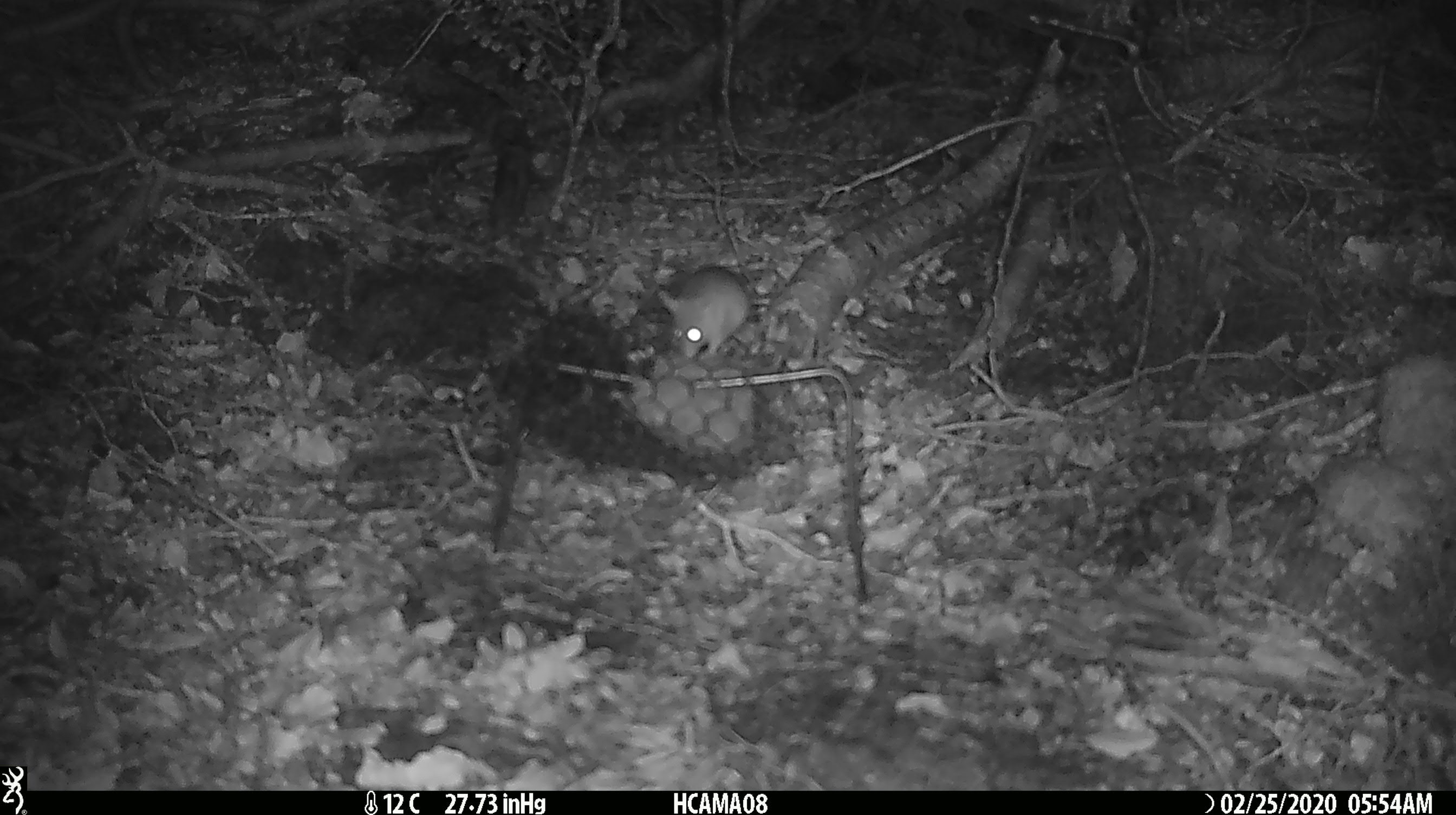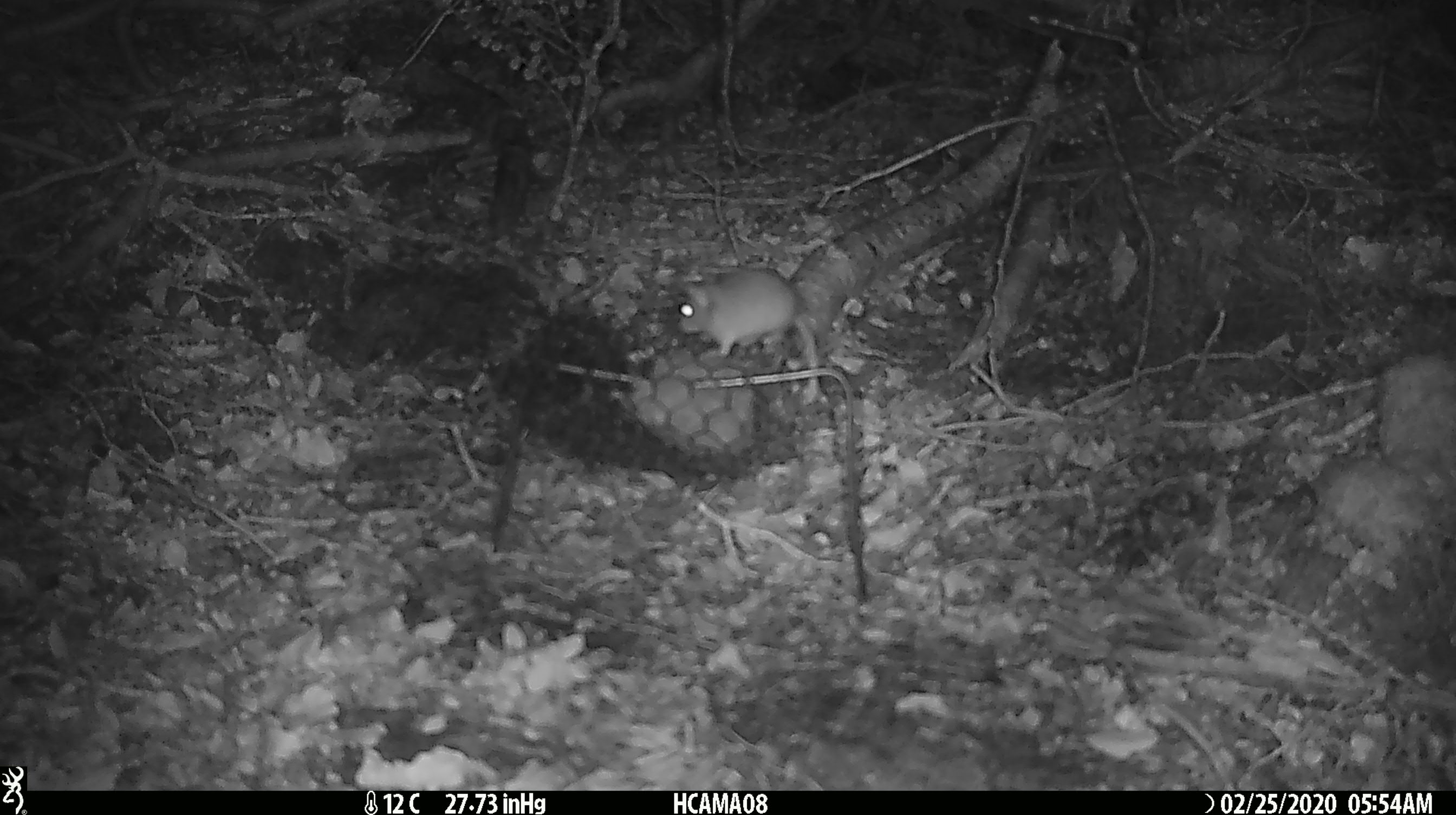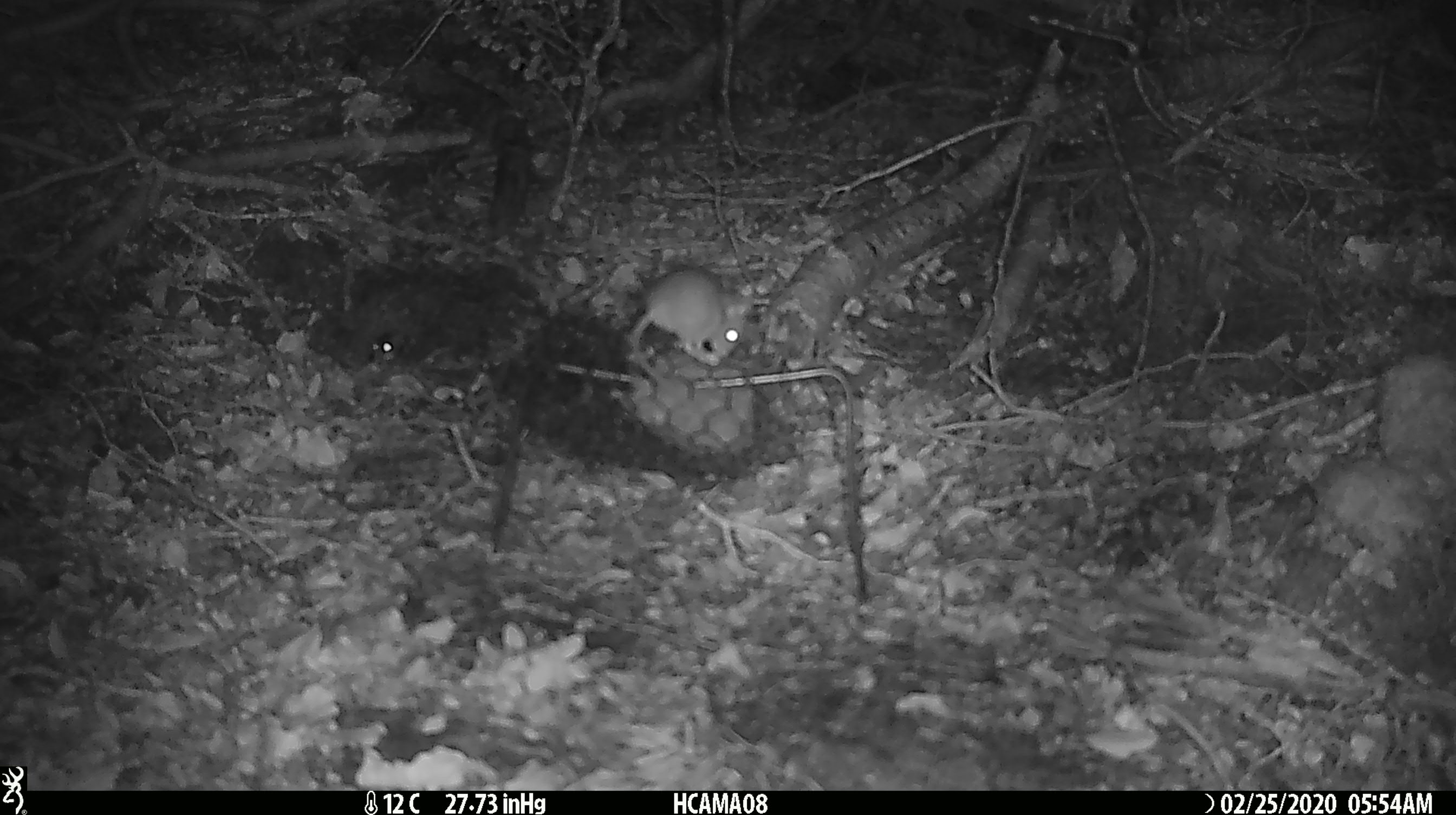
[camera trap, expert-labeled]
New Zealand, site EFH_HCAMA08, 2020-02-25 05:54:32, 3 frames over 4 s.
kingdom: Animalia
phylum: Chordata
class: Mammalia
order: Rodentia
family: Muridae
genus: Mus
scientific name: Mus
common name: mouse